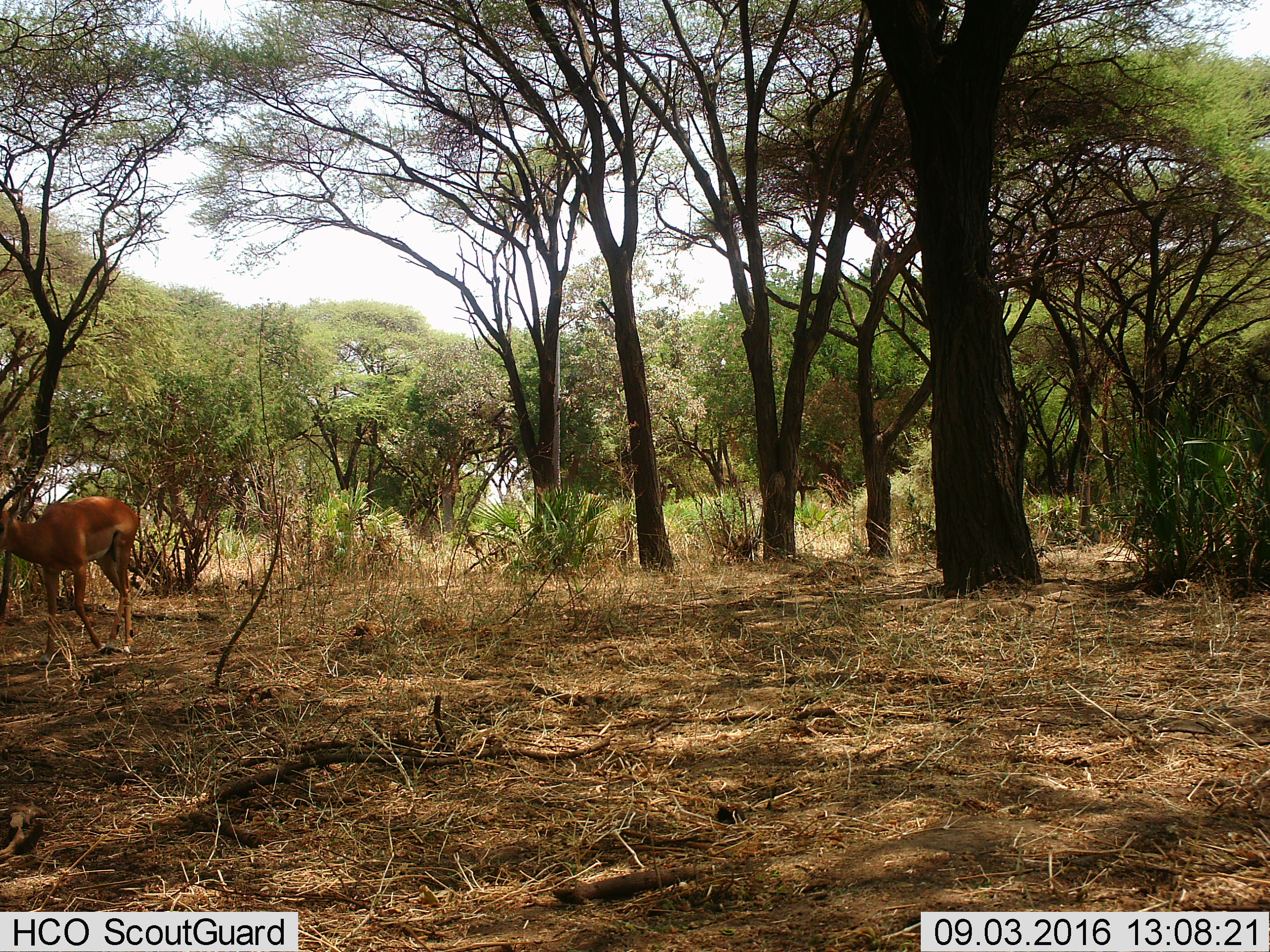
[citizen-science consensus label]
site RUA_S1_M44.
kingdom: Animalia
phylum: Chordata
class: Mammalia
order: Artiodactyla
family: Bovidae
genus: Aepyceros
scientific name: Aepyceros melampus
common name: impala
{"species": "impala (Aepyceros melampus)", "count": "1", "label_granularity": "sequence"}